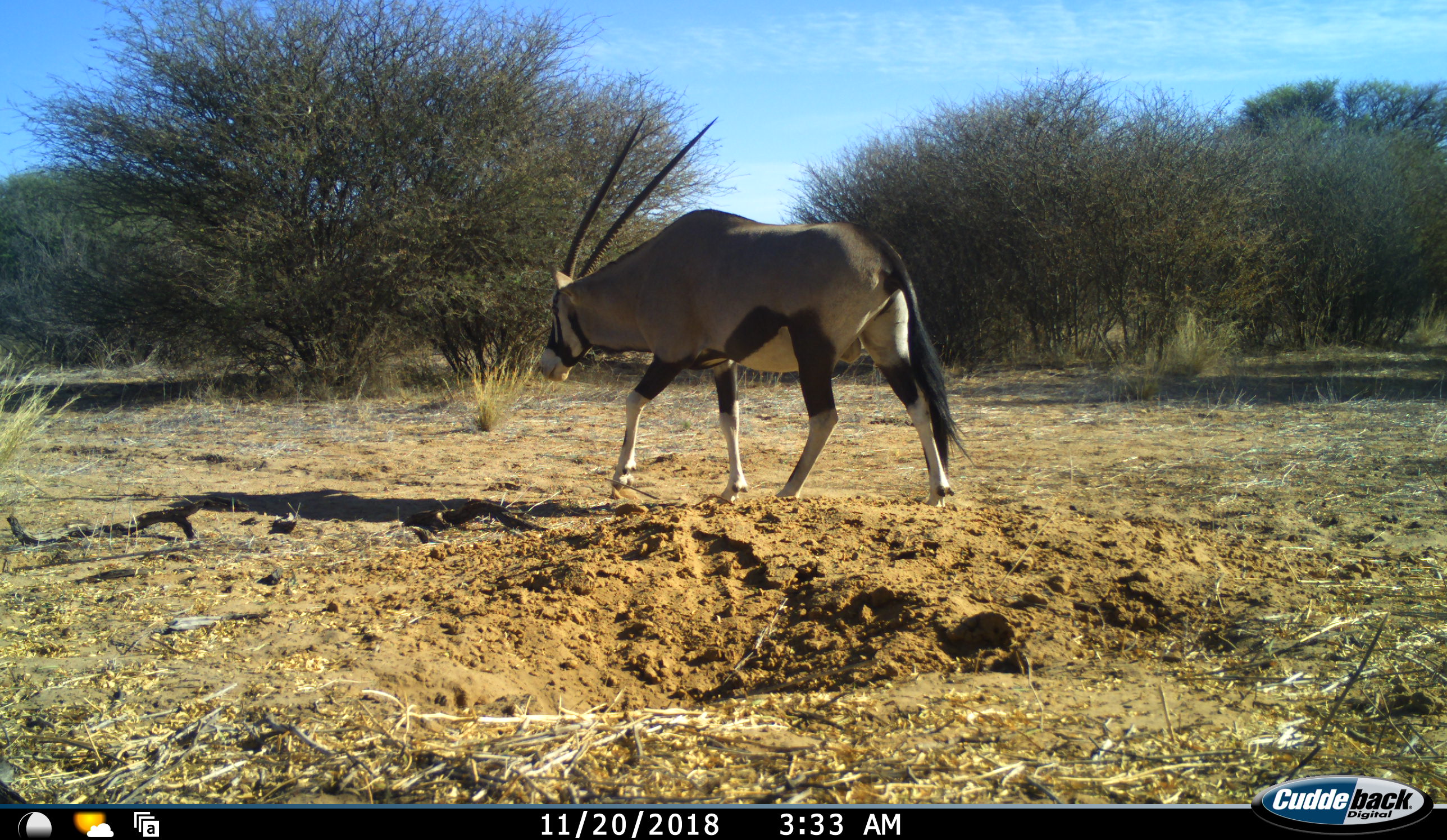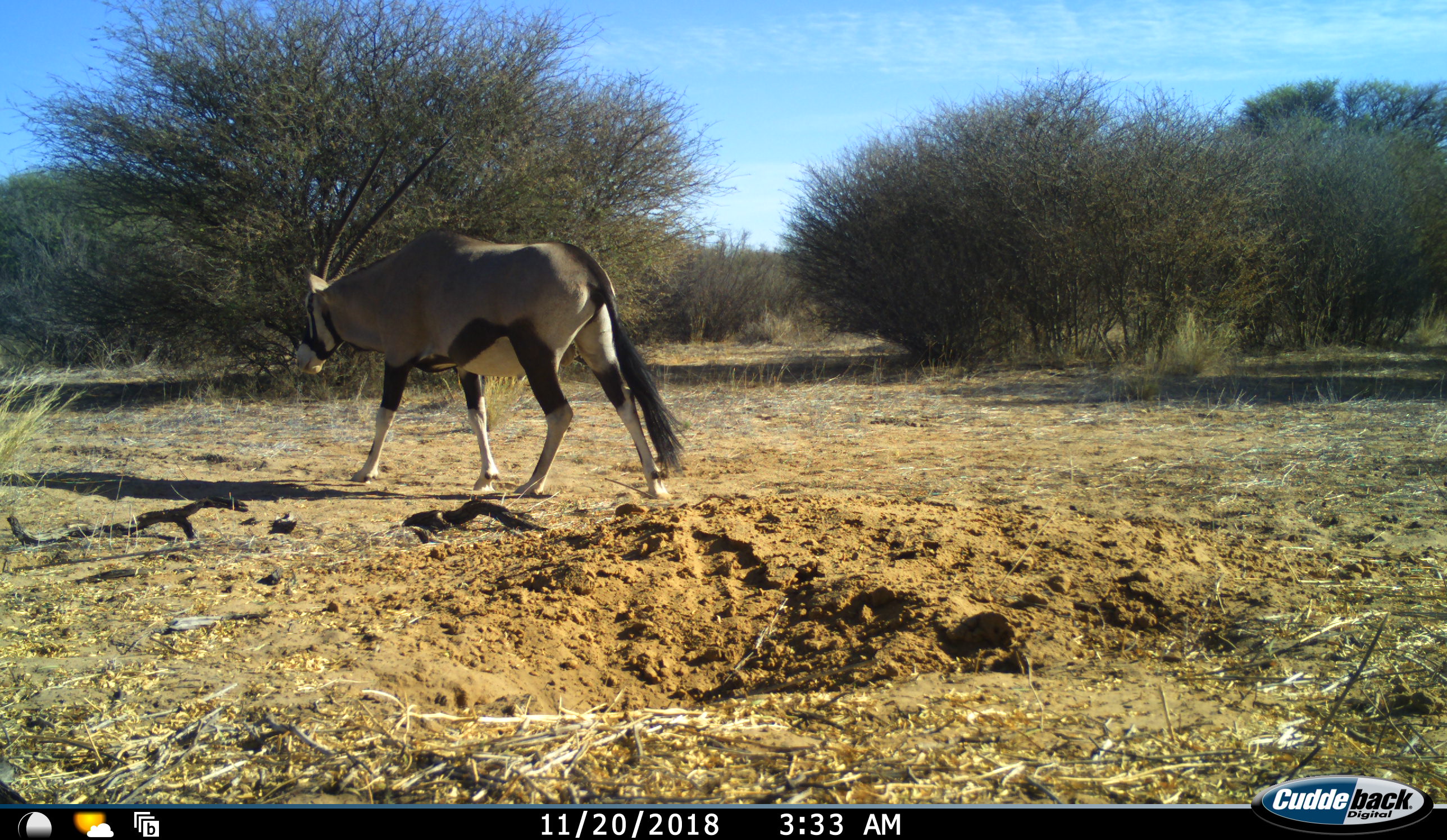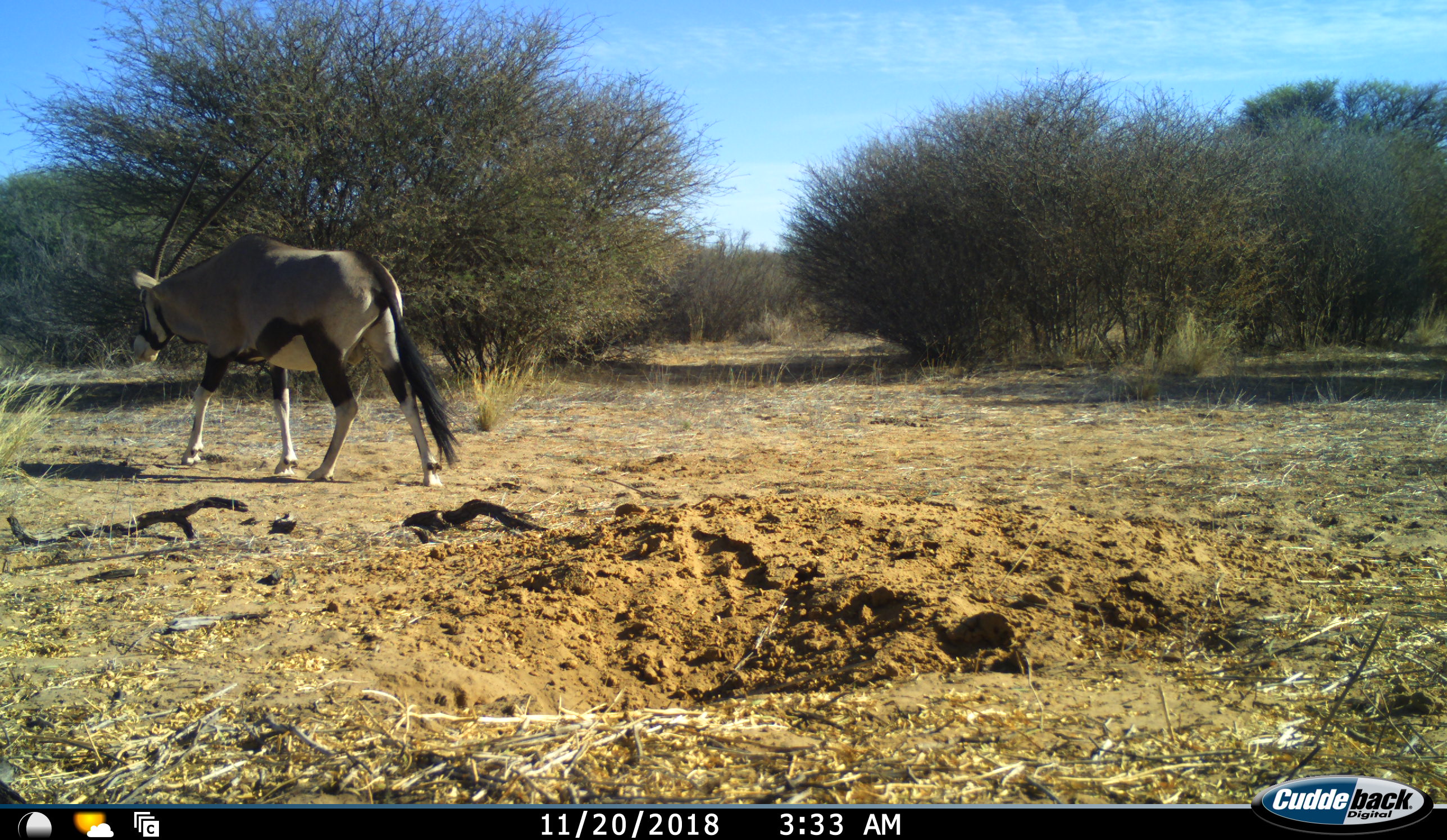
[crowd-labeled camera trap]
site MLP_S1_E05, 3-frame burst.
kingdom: Animalia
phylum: Chordata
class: Mammalia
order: Artiodactyla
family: Bovidae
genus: Oryx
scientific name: Oryx gazella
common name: gemsbok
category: oryx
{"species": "oryx (gemsbok) (Oryx gazella)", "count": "1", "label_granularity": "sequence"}